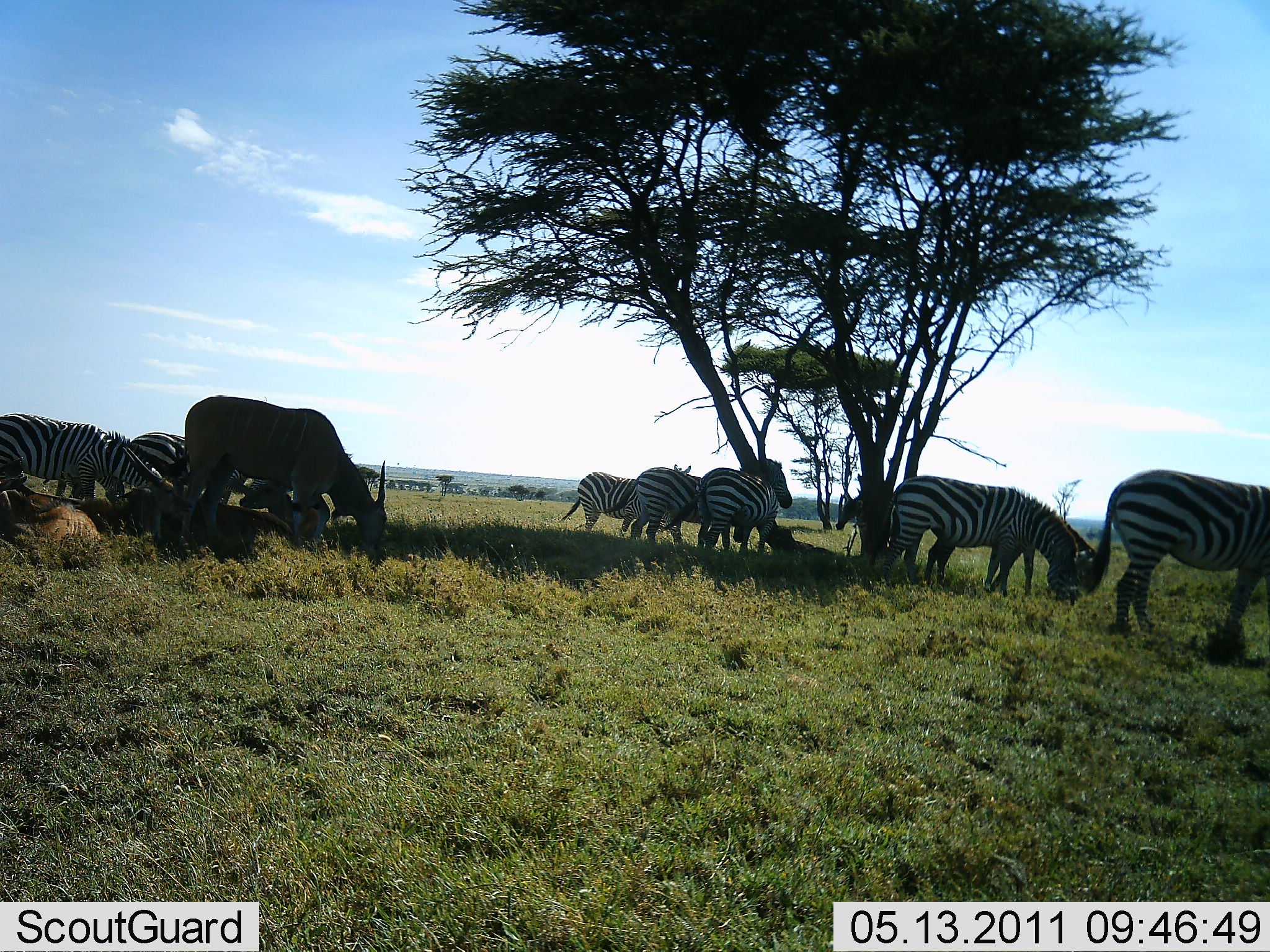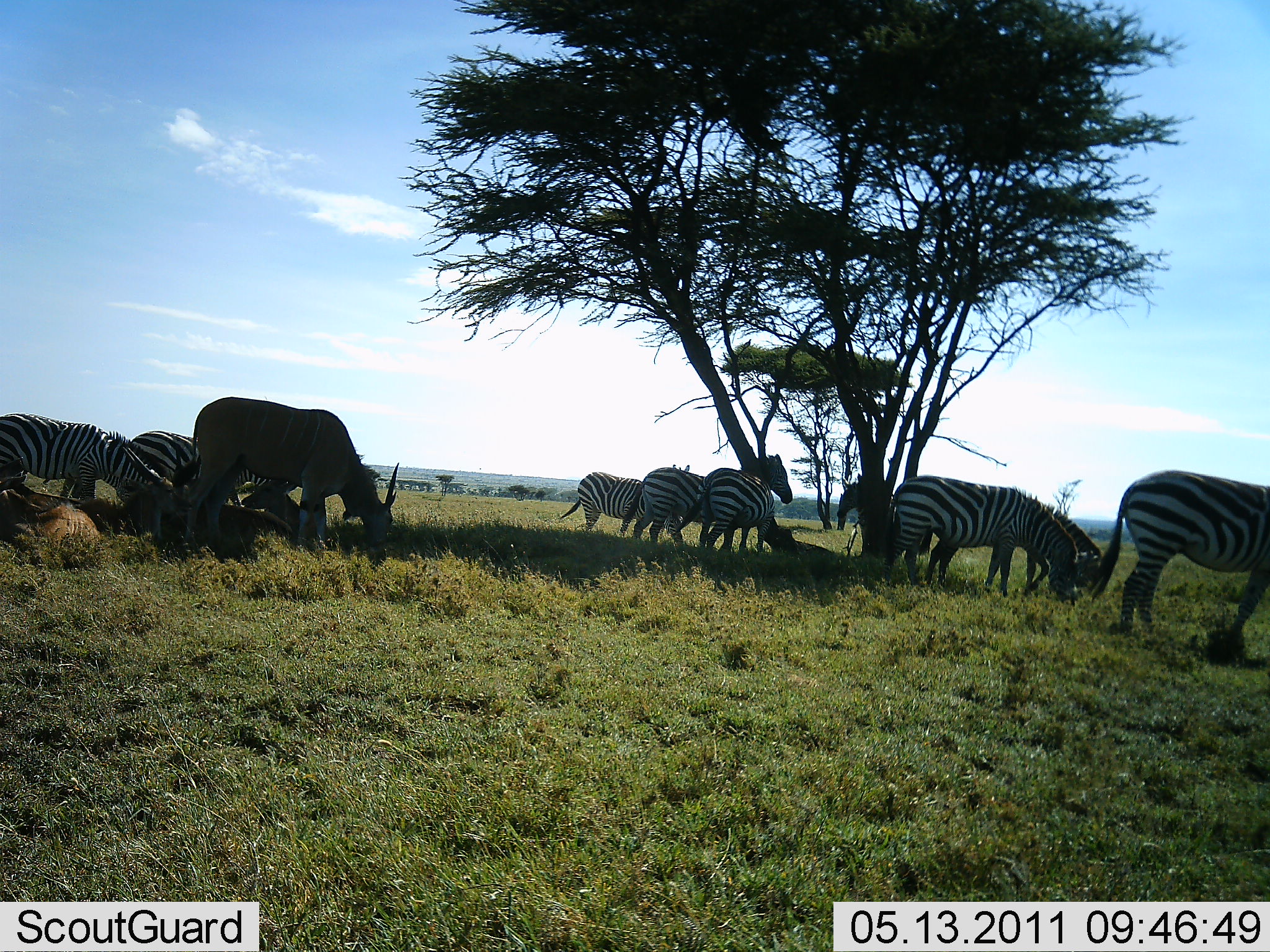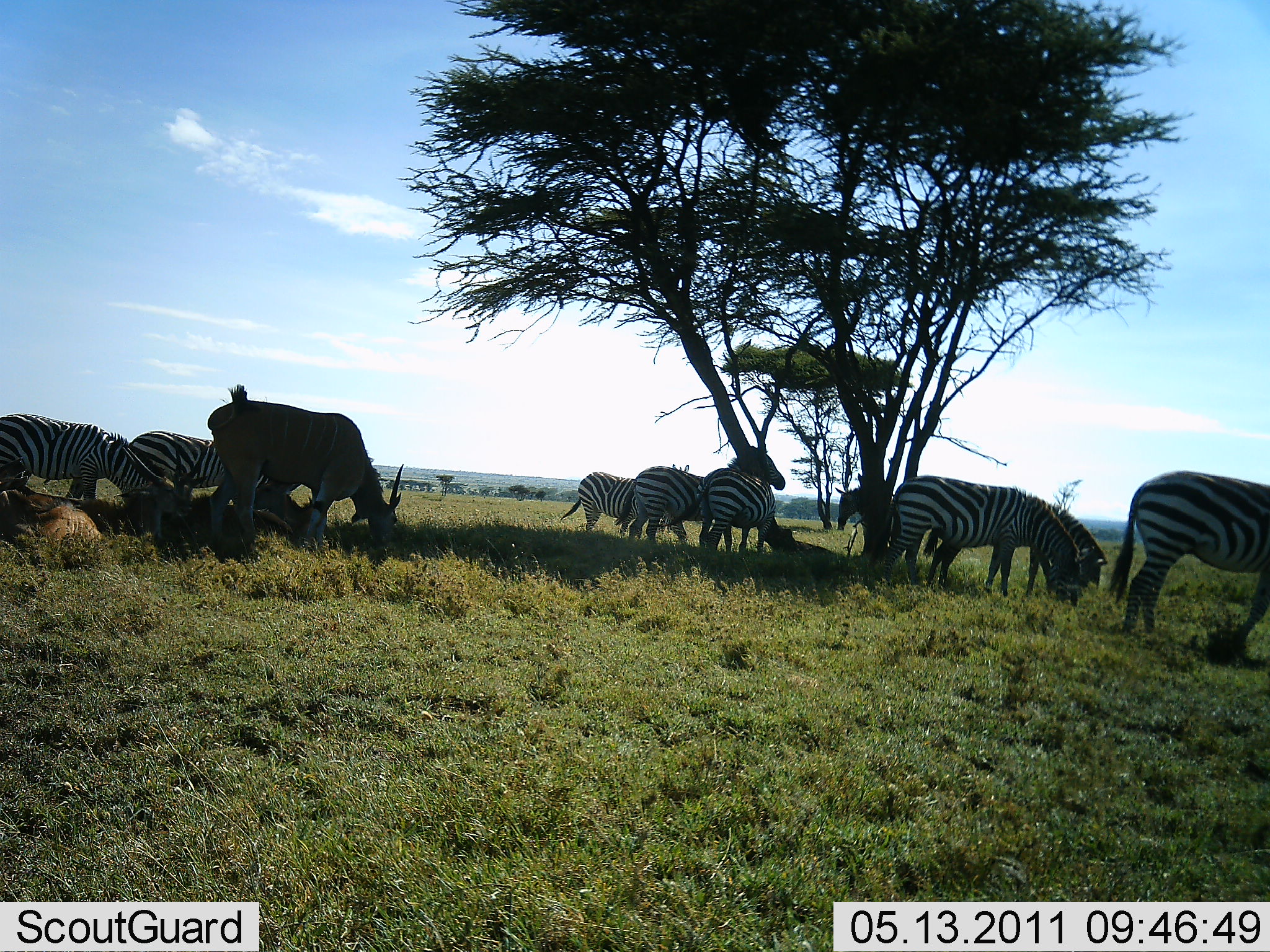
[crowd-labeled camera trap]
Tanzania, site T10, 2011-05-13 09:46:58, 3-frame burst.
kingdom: Animalia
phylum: Chordata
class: Mammalia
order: Artiodactyla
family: Bovidae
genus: Tragelaphus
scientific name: Tragelaphus oryx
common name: eland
Eland (Tragelaphus oryx), count 1. Behavior (volunteer vote fractions): standing 30%, resting 30%, moving 0%, interacting 0%. Young present (vote fraction): 0%. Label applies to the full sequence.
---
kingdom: Animalia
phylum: Chordata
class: Mammalia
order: Perissodactyla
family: Equidae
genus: Equus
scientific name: Equus quagga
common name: plains zebra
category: zebra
Zebra (plains zebra) (Equus quagga), count 8. Behavior (volunteer vote fractions): standing 22%, resting 4%, moving 17%, interacting 0%. Young present (vote fraction): 0%. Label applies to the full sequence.